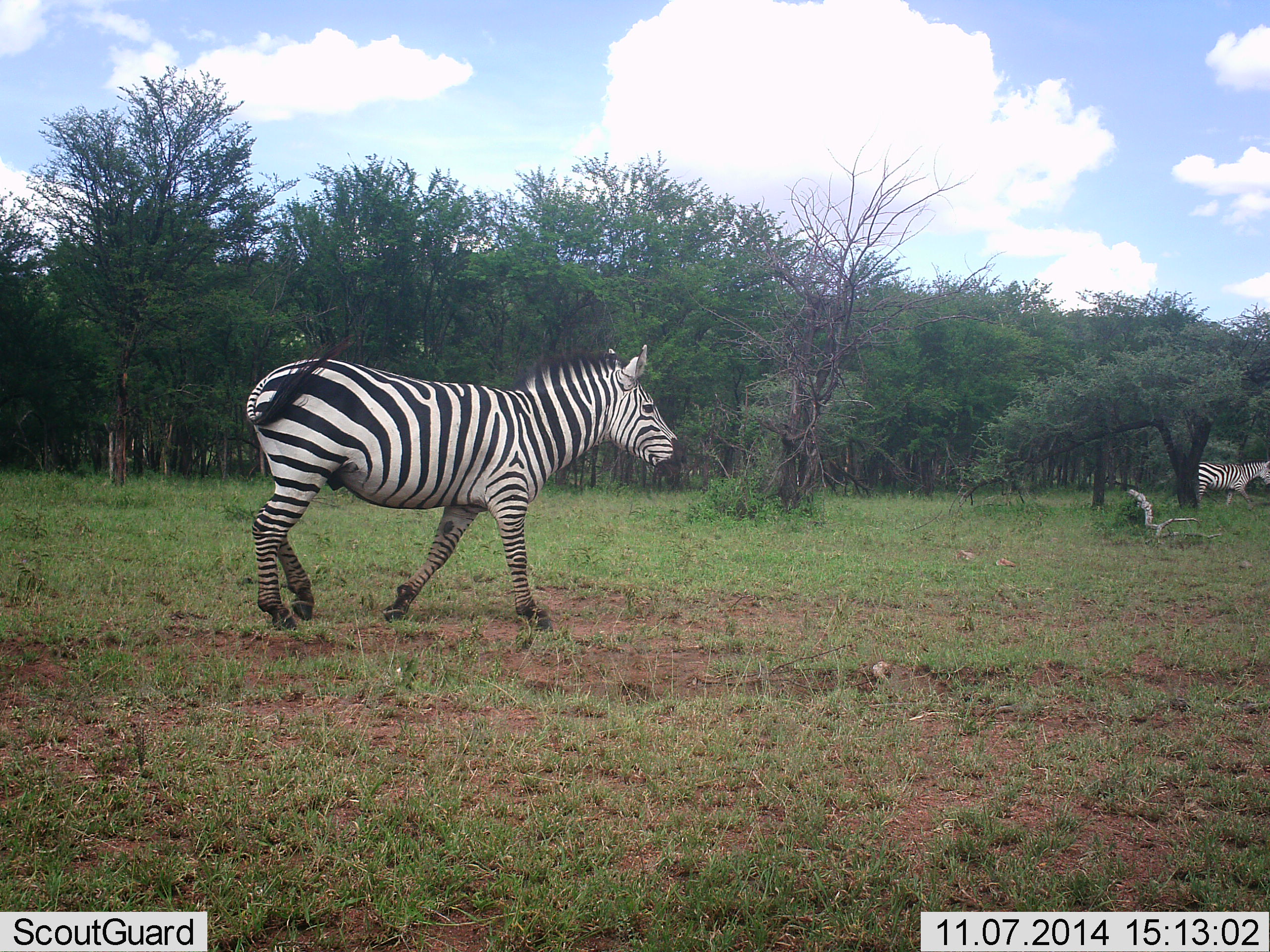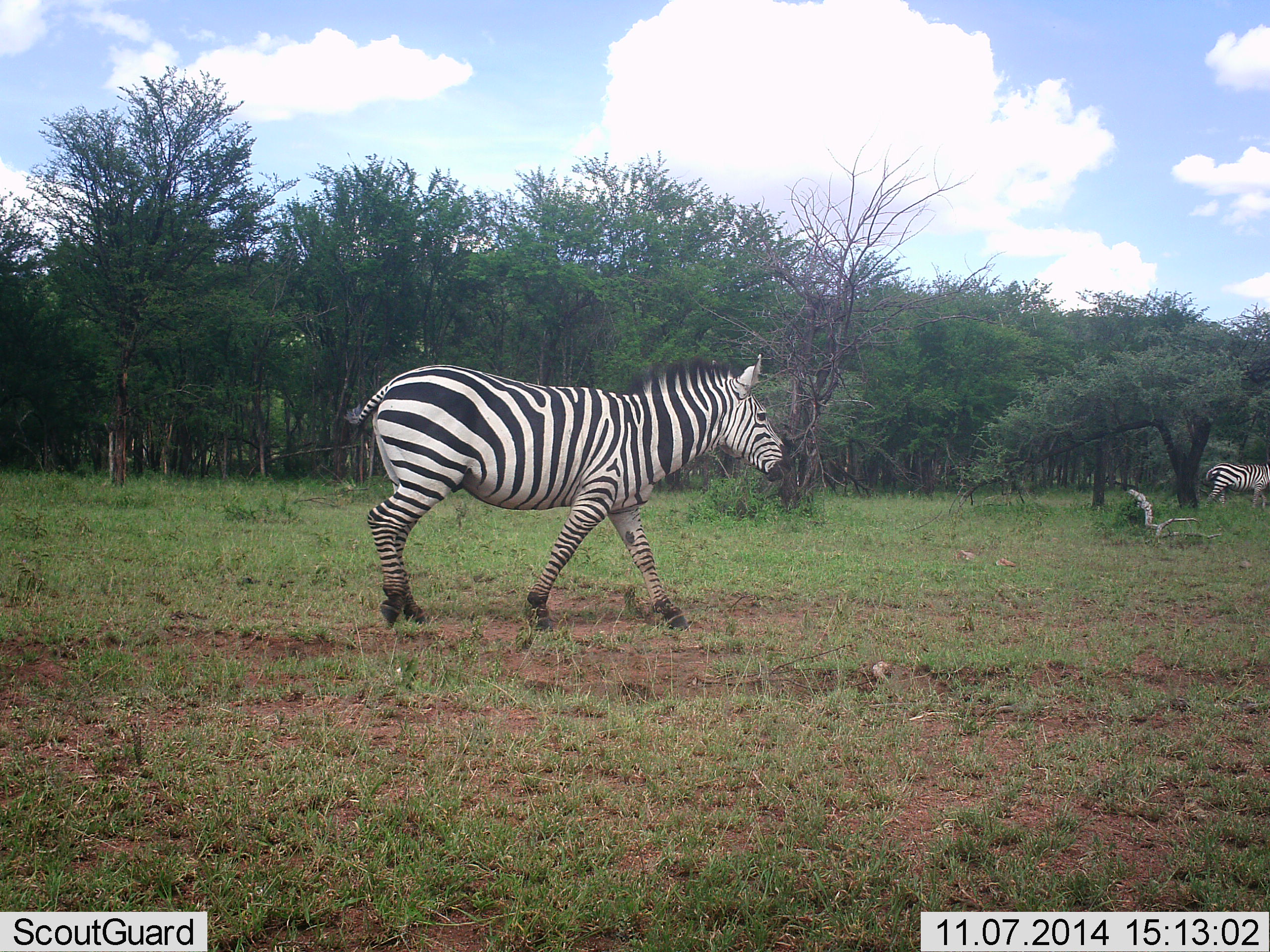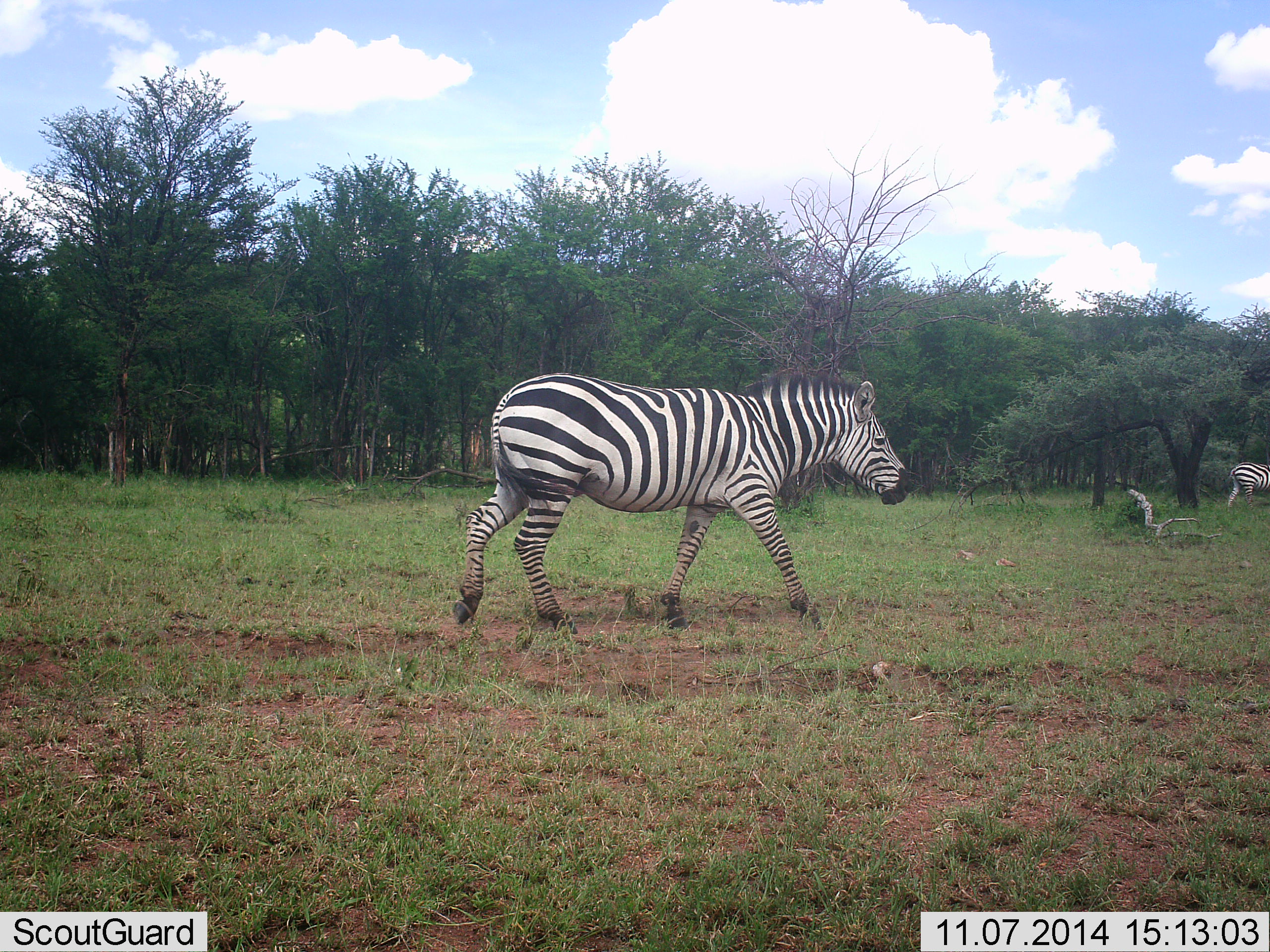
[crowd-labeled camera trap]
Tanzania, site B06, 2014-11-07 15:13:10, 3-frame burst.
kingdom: Animalia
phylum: Chordata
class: Mammalia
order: Perissodactyla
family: Equidae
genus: Equus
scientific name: Equus quagga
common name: plains zebra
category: zebra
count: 2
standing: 10%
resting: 0%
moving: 90%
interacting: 0%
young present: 0%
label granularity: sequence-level